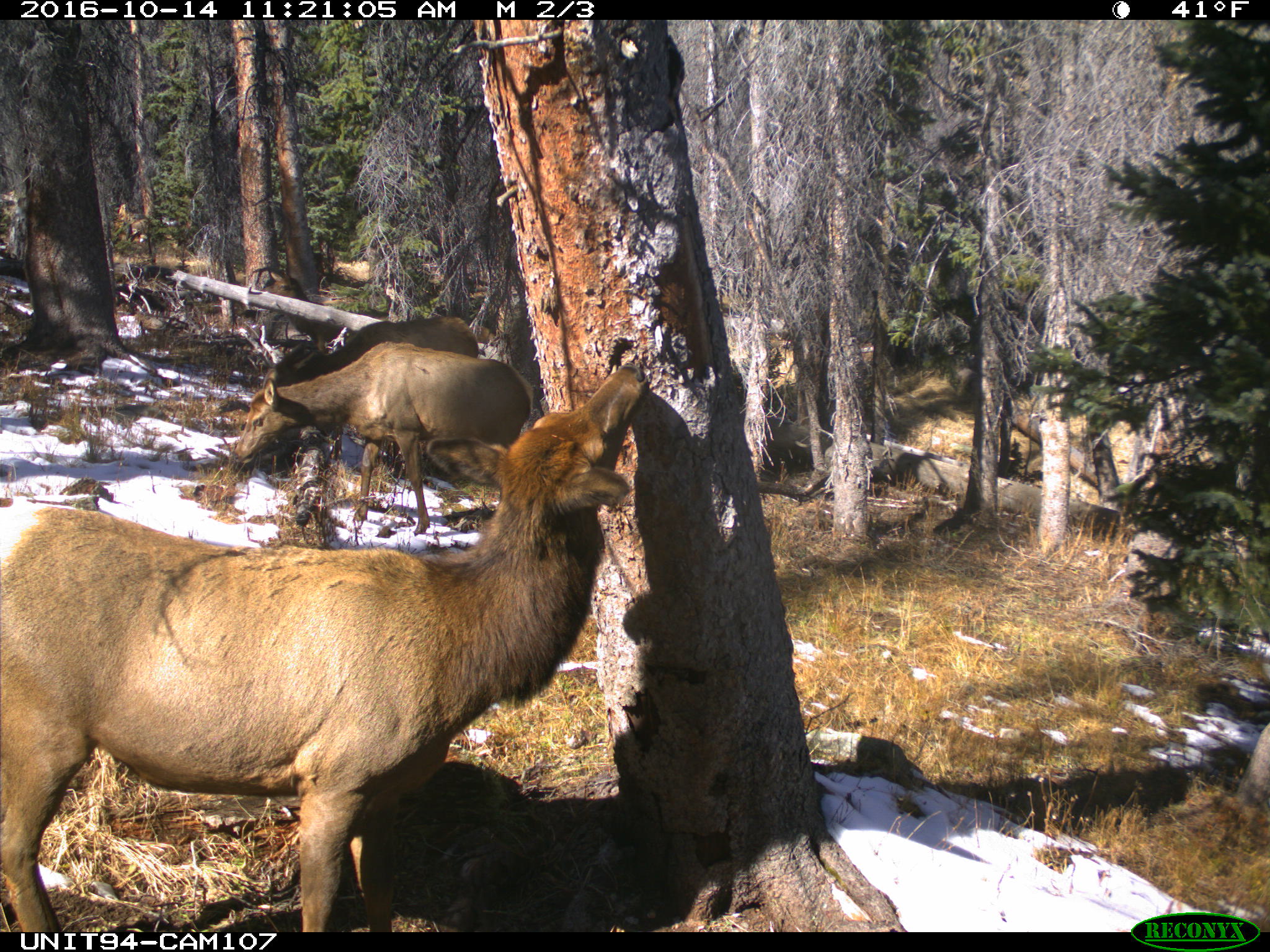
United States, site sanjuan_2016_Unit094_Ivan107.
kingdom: Animalia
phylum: Chordata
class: Mammalia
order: Artiodactyla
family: Cervidae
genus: Cervus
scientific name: Cervus elaphus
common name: red deer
Cervus elaphus (red deer).